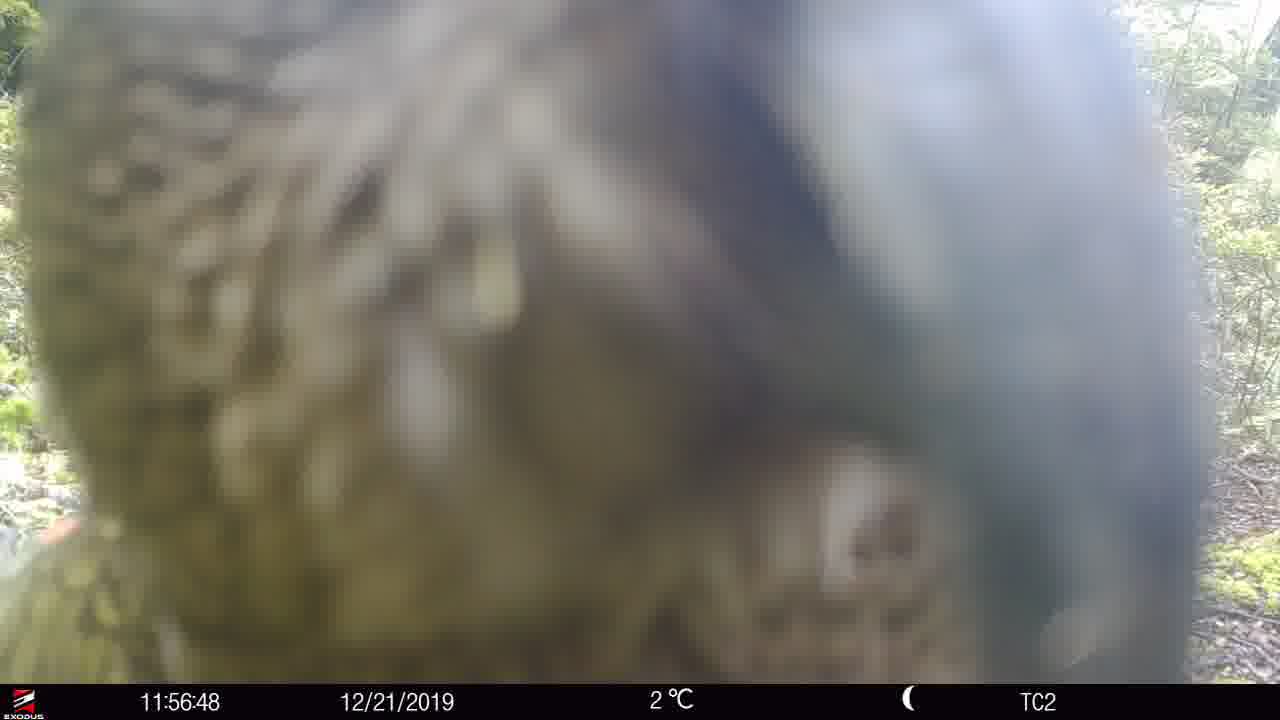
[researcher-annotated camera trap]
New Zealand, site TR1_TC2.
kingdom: Animalia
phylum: Chordata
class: Aves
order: Psittaciformes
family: Strigopidae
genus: Nestor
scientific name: Nestor notabilis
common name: kea